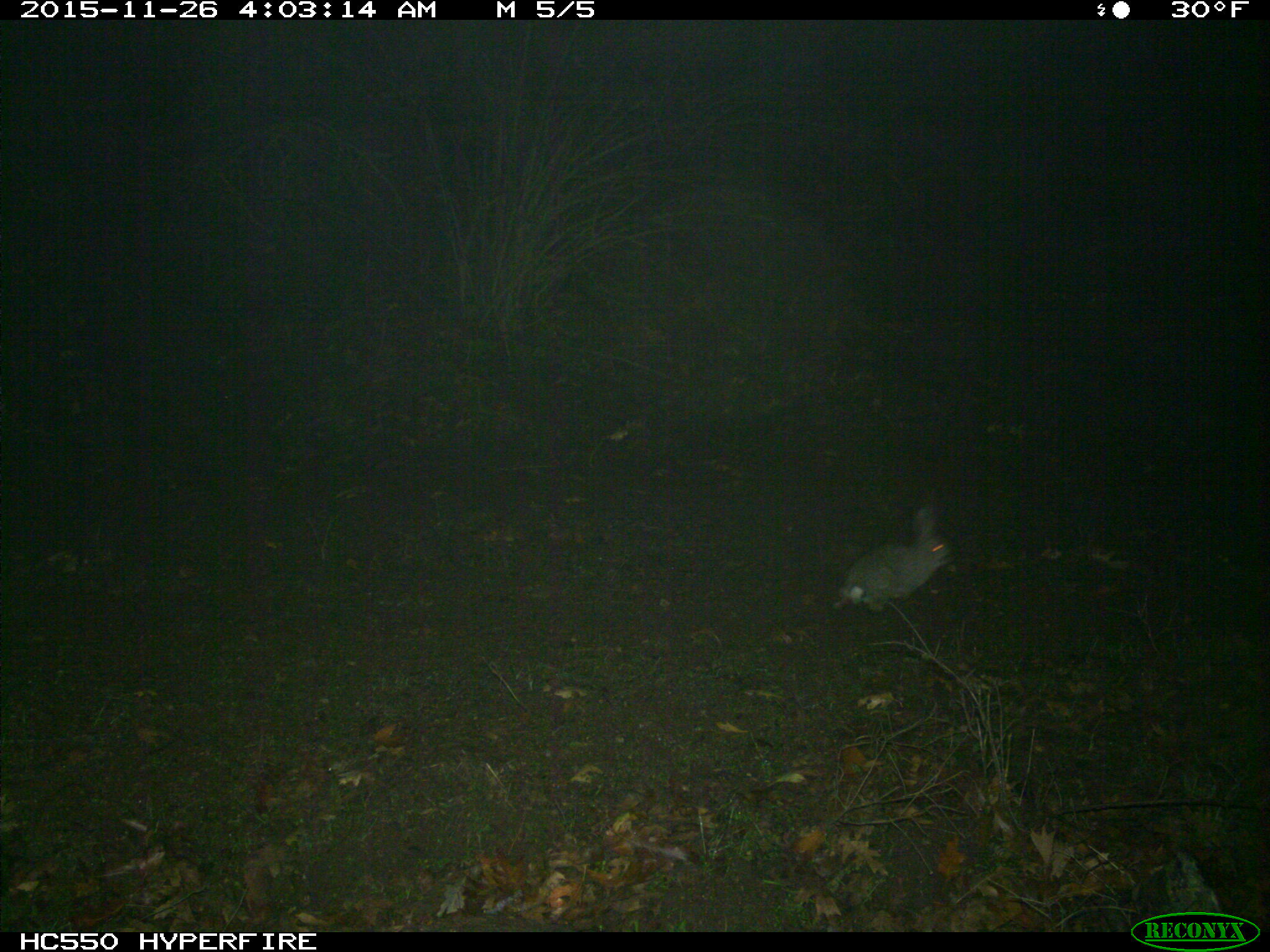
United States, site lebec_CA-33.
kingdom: Animalia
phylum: Chordata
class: Mammalia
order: Lagomorpha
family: Leporidae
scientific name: Leporidae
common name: rabbits and hares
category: unidentified rabbit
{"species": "unidentified rabbit (rabbits and hares) (Leporidae)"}